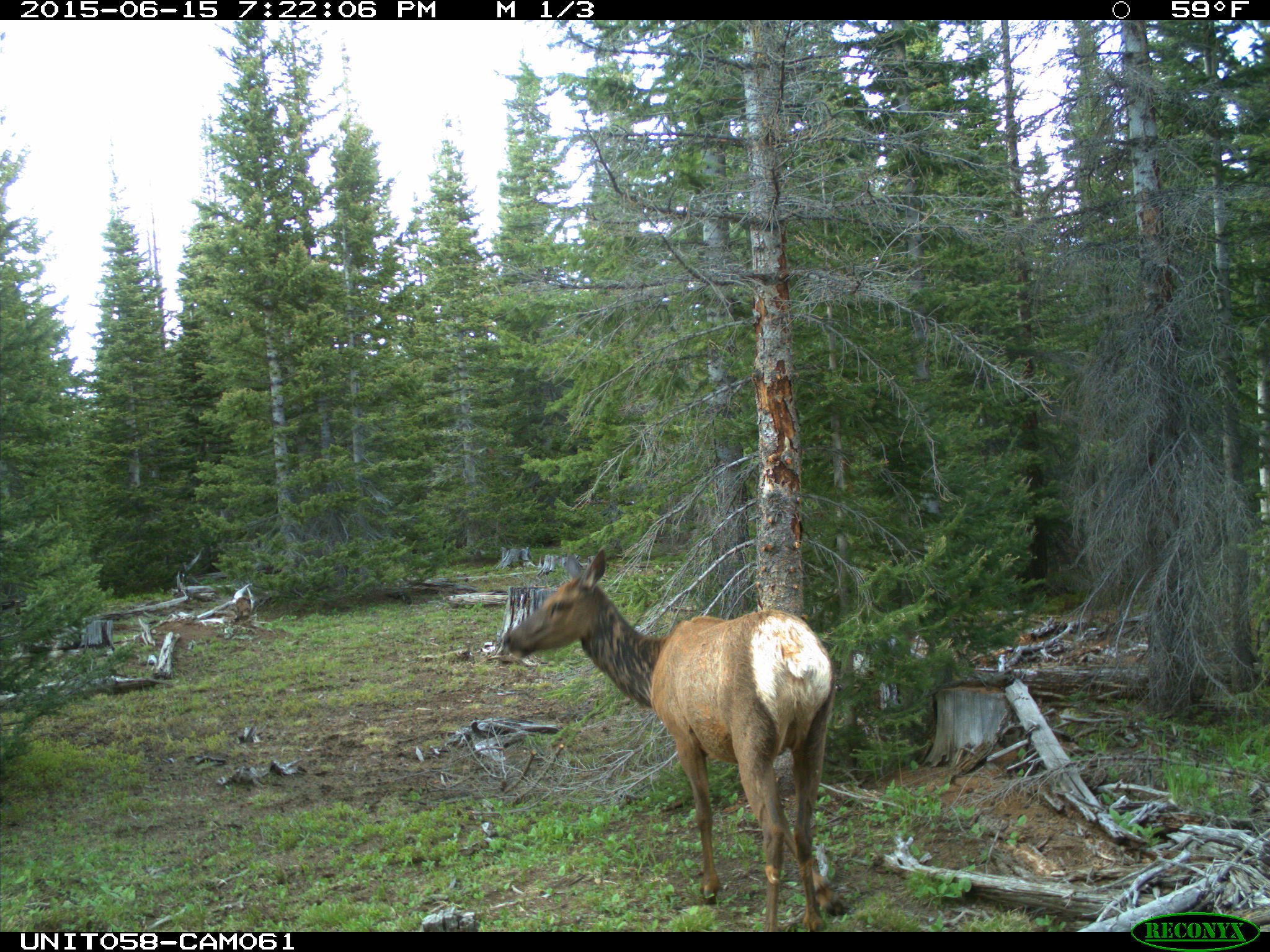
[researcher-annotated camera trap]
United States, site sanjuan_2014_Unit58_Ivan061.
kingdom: Animalia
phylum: Chordata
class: Mammalia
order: Artiodactyla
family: Cervidae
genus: Cervus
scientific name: Cervus elaphus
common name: red deer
Cervus elaphus (red deer).